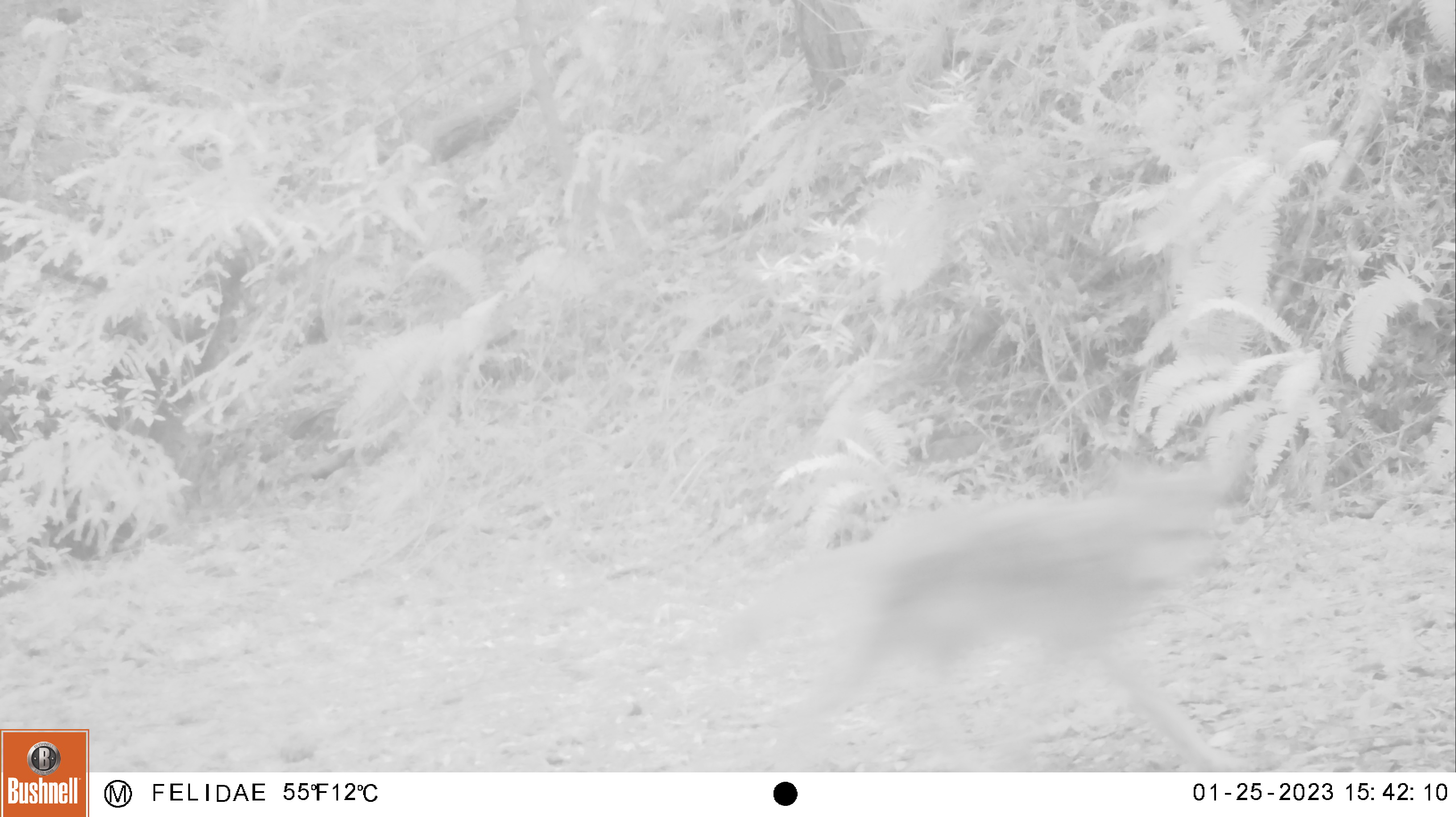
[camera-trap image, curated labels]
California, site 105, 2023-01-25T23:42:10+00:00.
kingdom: Animalia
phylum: Chordata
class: Mammalia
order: Carnivora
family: Canidae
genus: Canis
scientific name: Canis latrans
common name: coyote